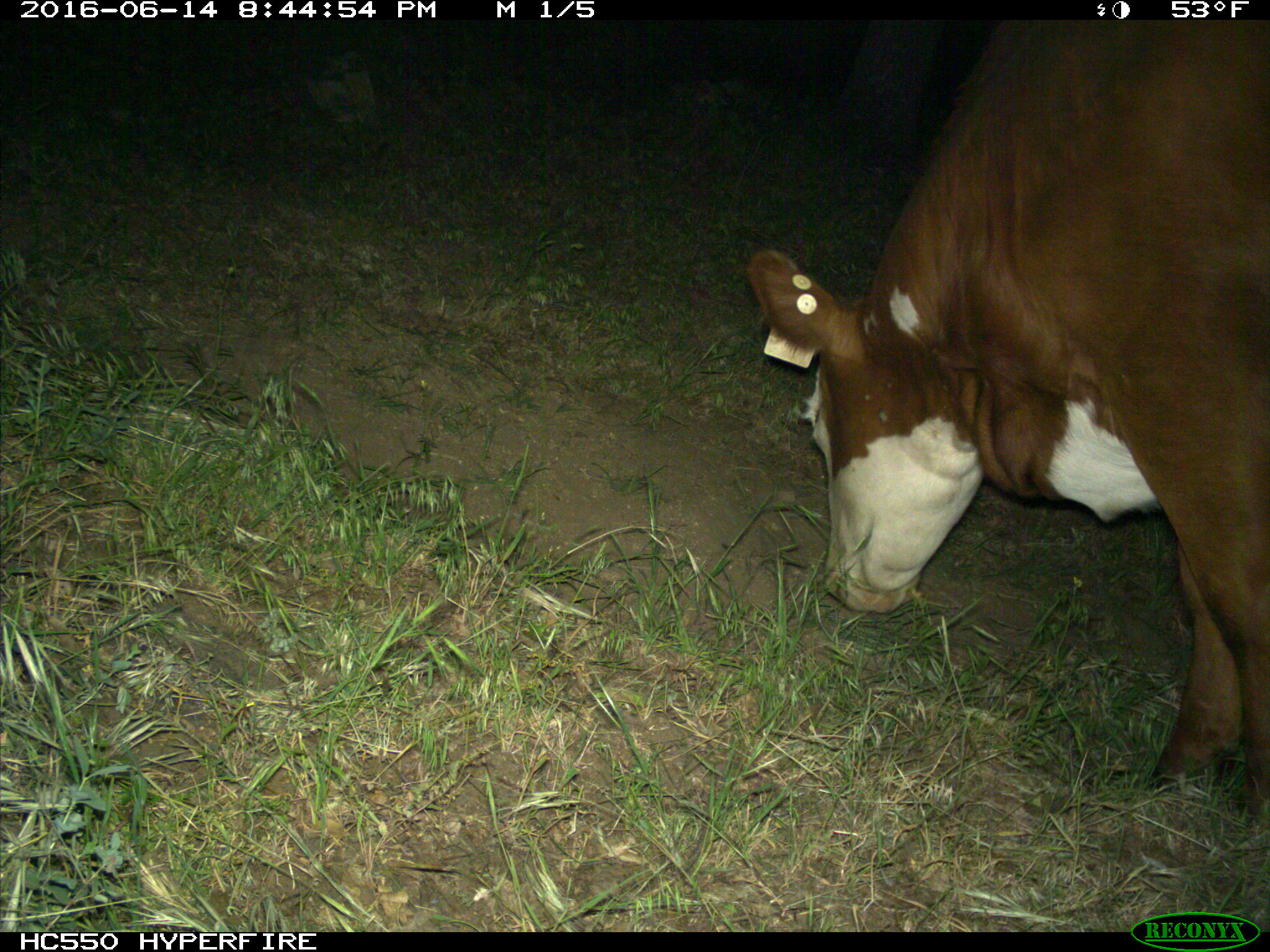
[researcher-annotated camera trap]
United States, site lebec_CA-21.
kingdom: Animalia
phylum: Chordata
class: Mammalia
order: Artiodactyla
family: Bovidae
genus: Bos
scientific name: Bos taurus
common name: domestic cow